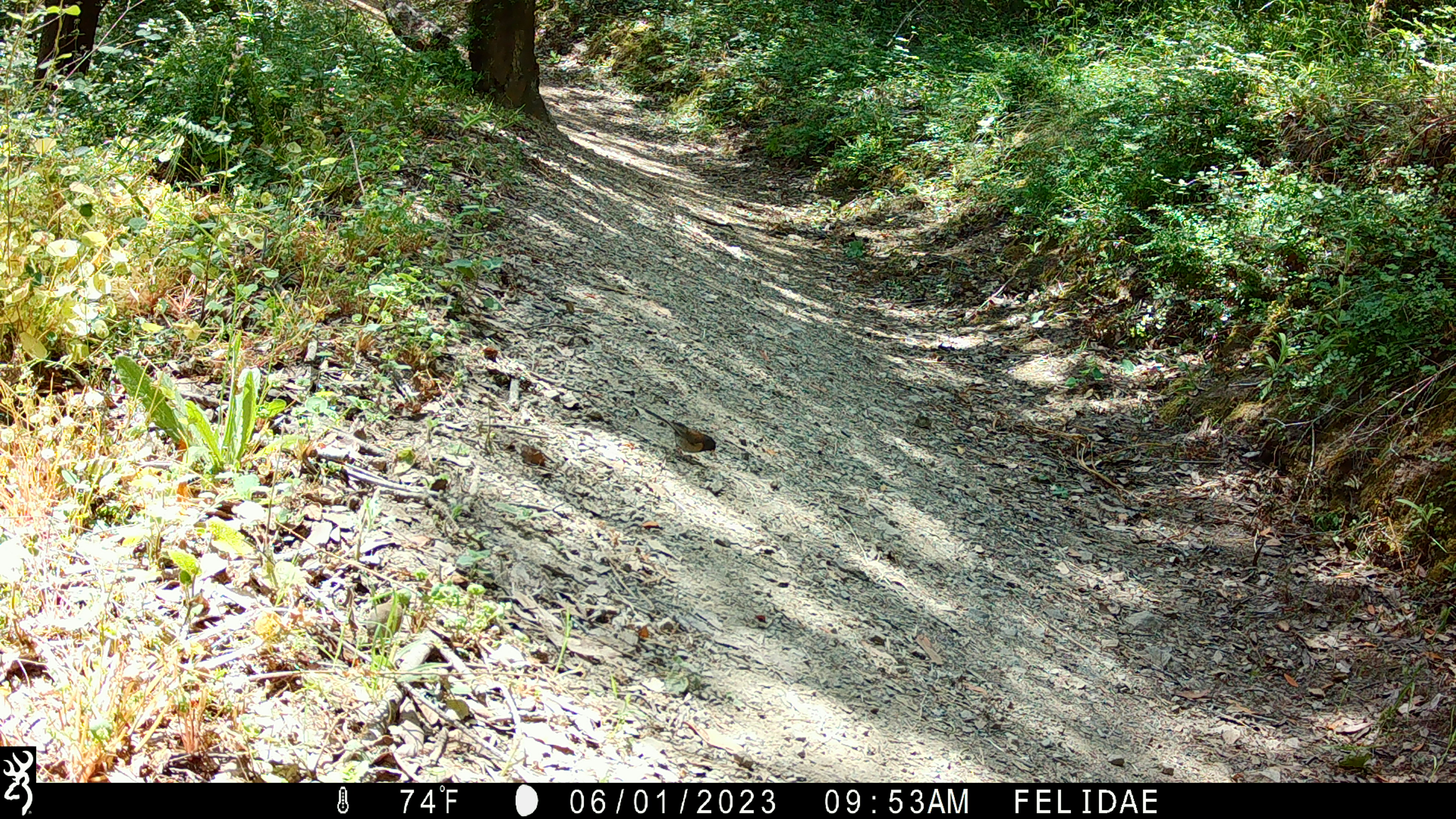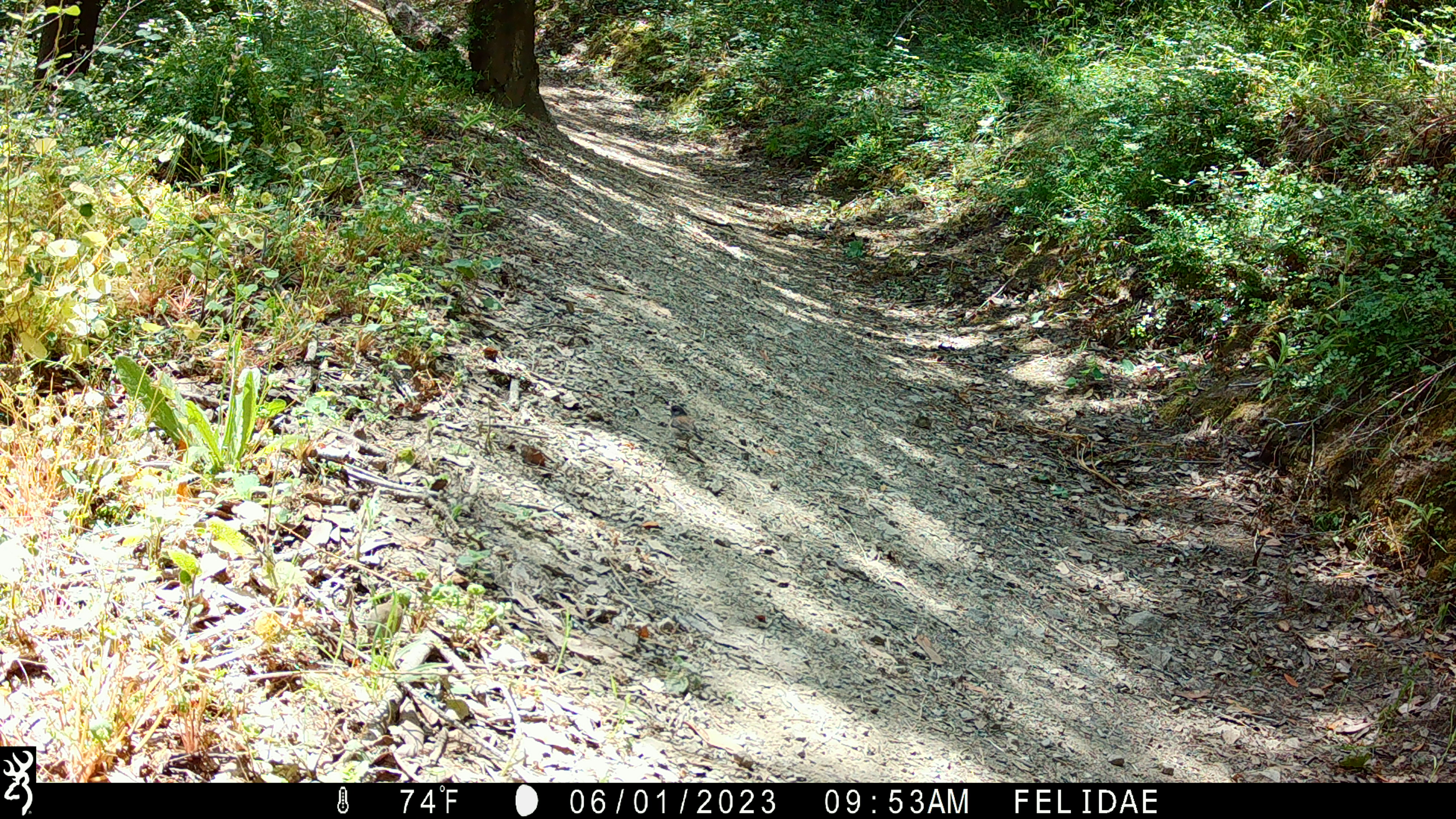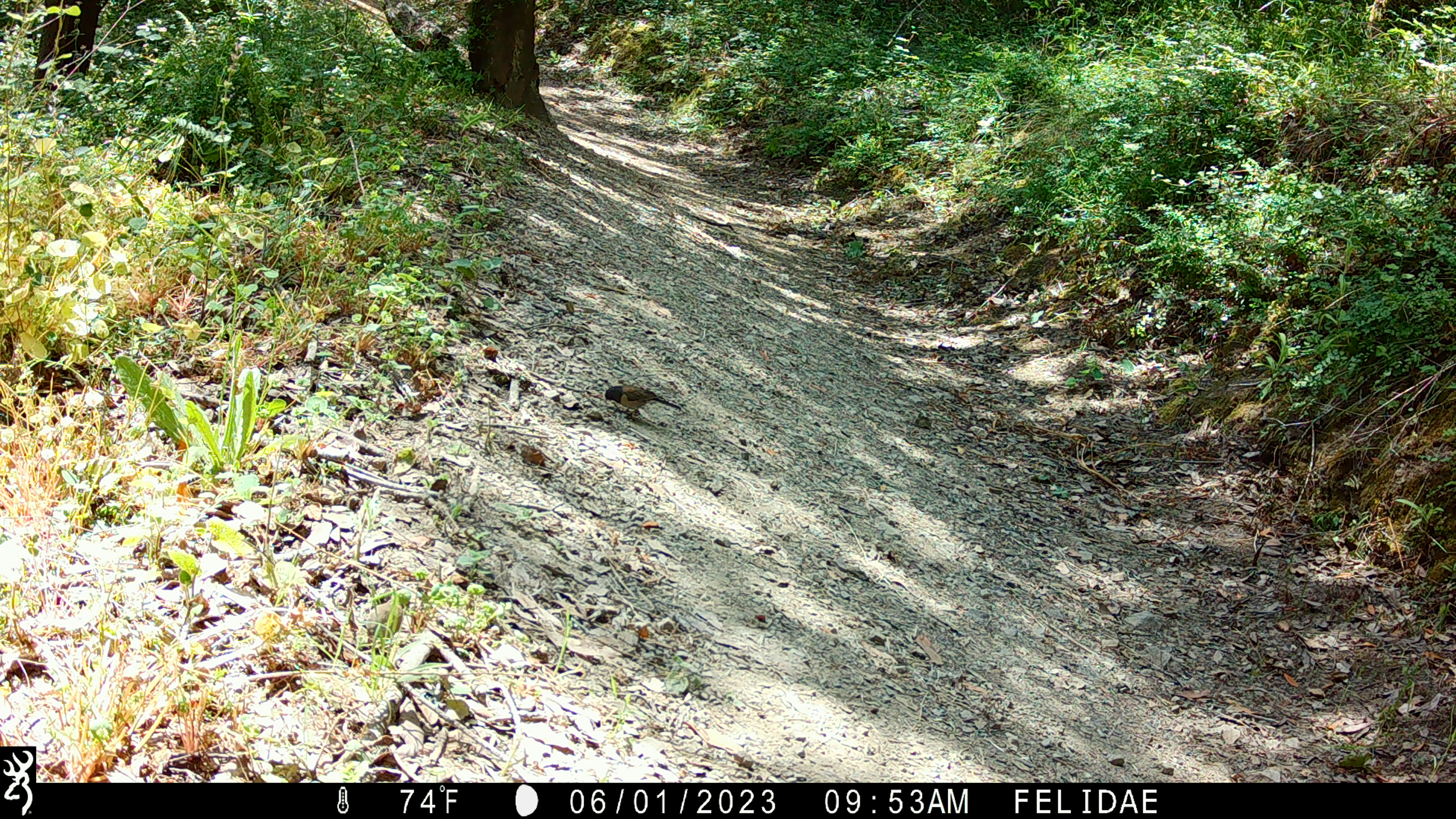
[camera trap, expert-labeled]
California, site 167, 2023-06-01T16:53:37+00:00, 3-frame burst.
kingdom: Animalia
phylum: Chordata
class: Aves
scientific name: Aves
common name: bird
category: unknown bird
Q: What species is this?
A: Unknown bird (bird) (Aves).